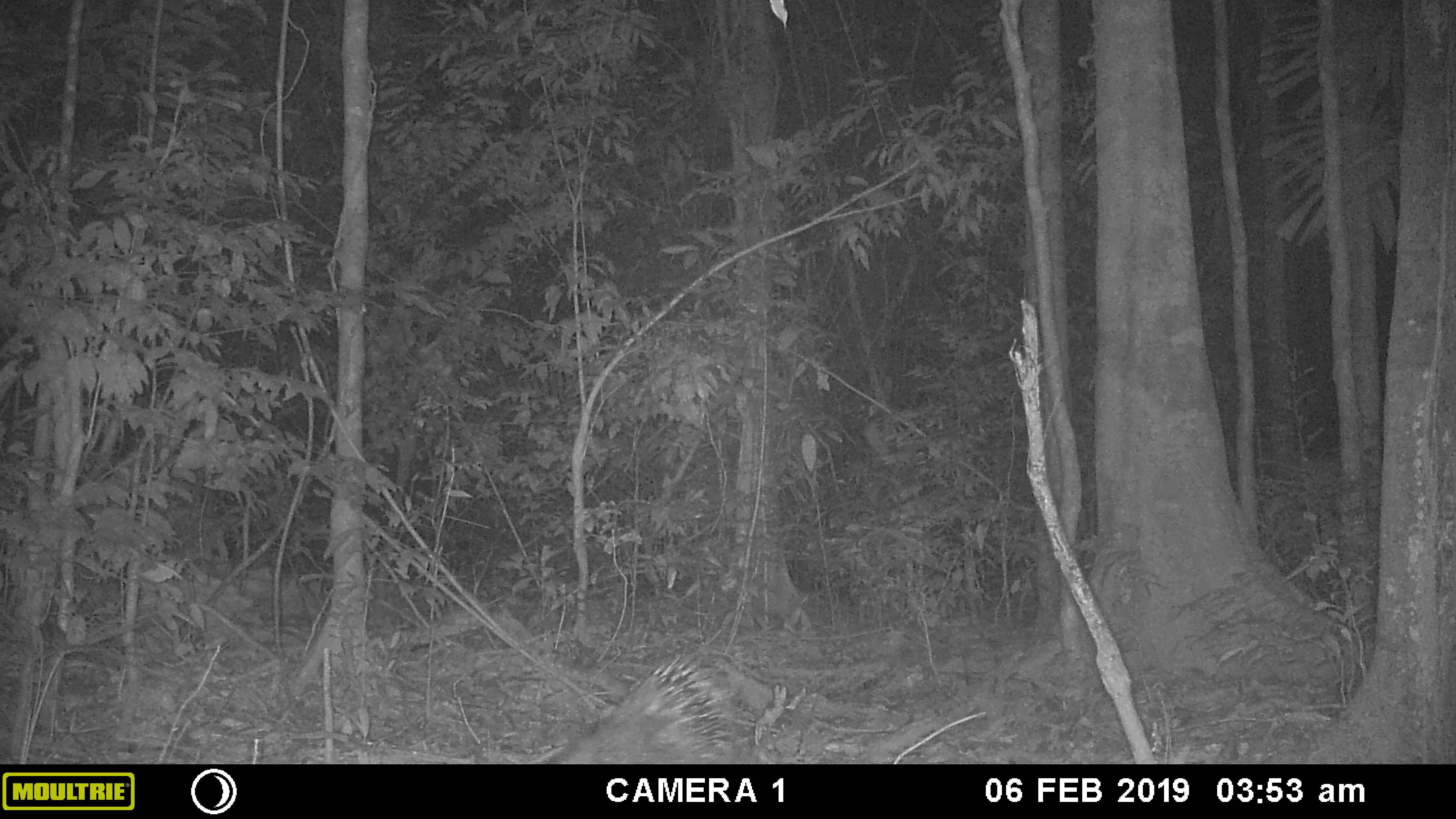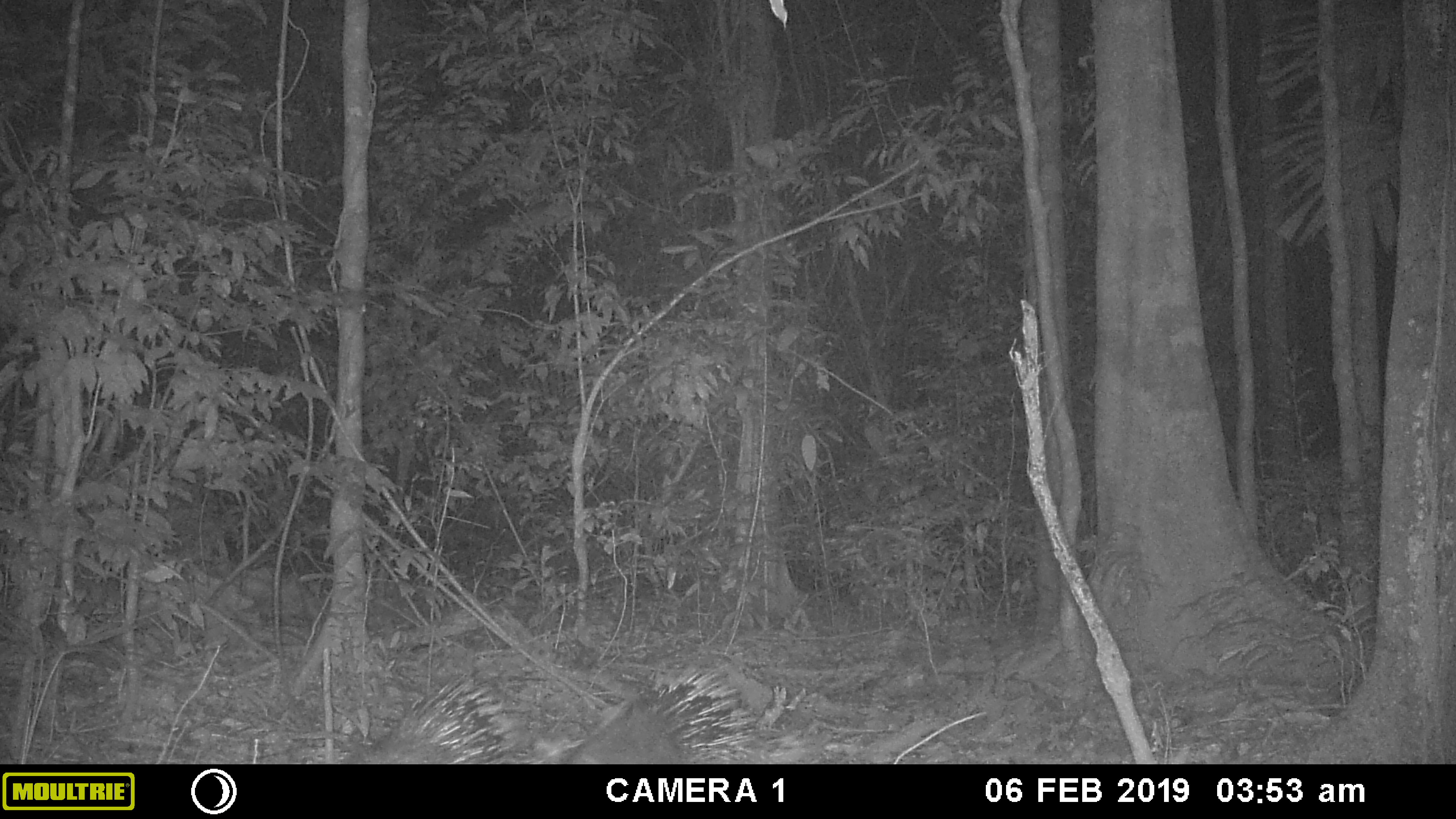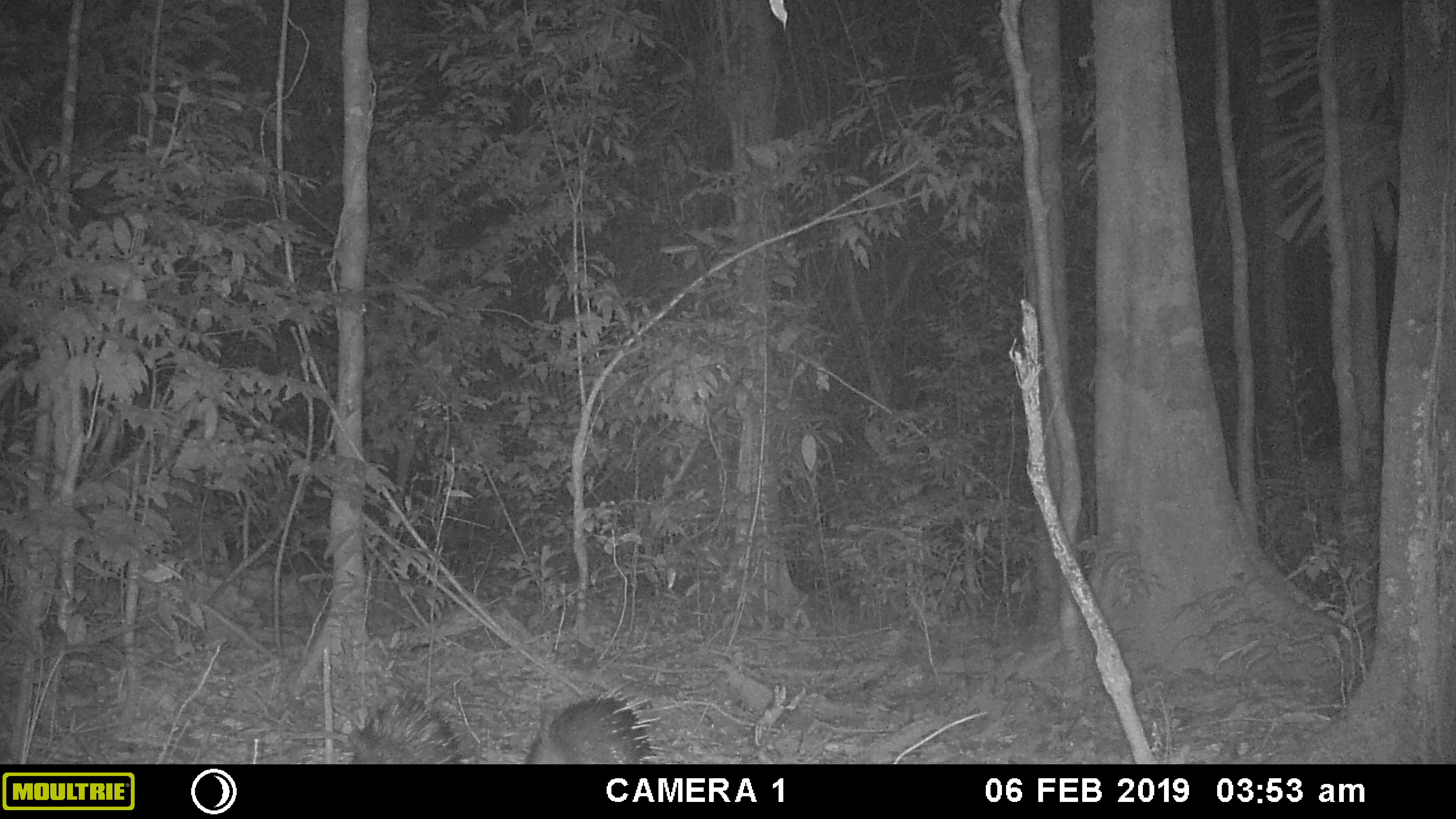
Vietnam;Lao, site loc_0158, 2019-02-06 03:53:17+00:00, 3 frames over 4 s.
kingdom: Animalia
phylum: Chordata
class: Mammalia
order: Rodentia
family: Hystricidae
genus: Hystrix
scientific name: Hystrix brachyura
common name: malayan porcupine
Malayan porcupine (Hystrix brachyura). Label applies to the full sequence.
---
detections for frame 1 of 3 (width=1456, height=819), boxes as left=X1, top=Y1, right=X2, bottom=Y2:
malayan porcupine: left=547, top=651, right=763, bottom=765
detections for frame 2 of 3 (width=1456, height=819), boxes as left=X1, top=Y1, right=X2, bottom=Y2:
malayan porcupine: left=563, top=663, right=759, bottom=765; left=352, top=672, right=539, bottom=763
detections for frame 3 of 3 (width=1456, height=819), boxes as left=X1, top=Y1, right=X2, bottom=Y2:
malayan porcupine: left=518, top=679, right=673, bottom=764; left=344, top=684, right=472, bottom=765